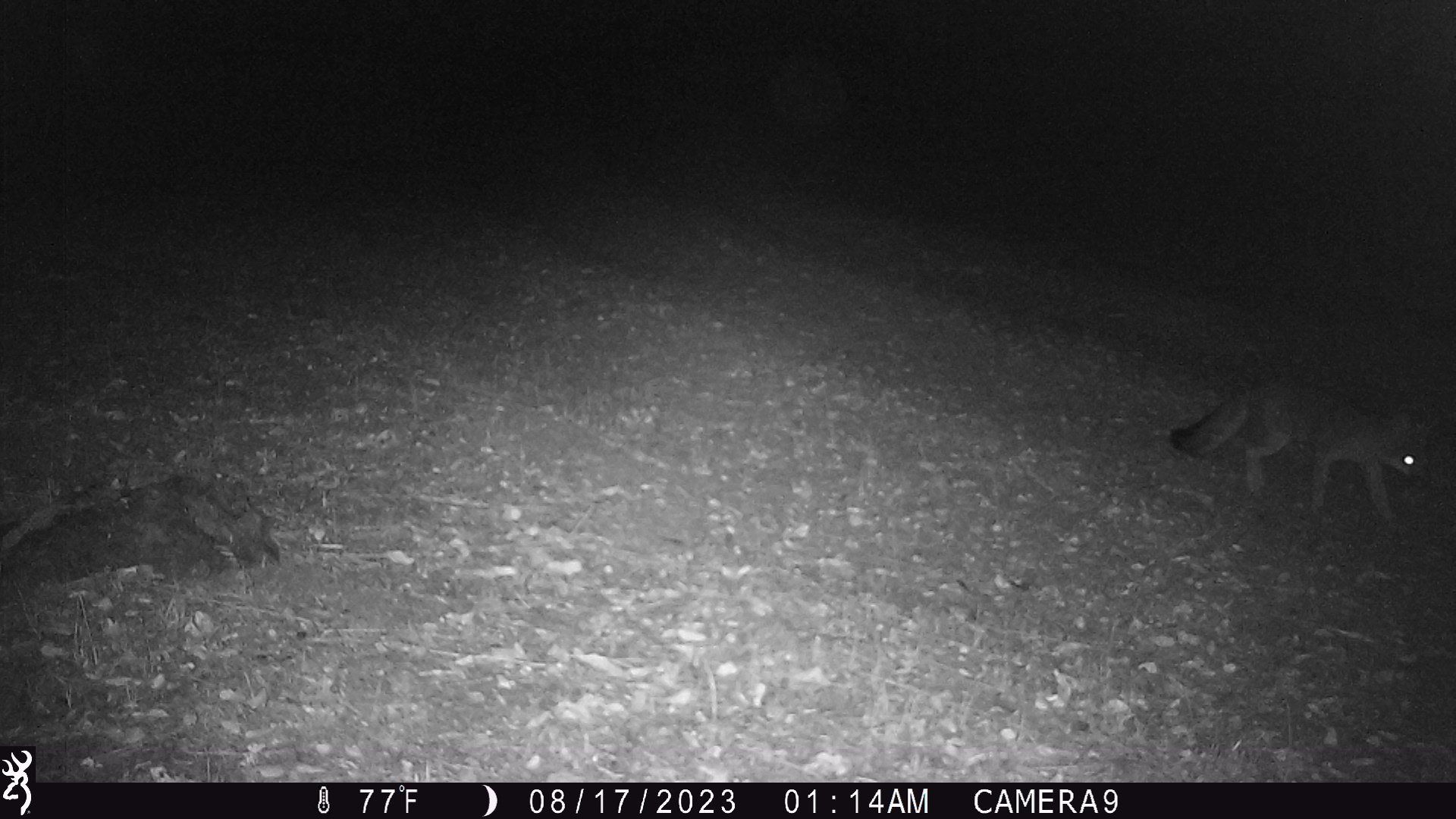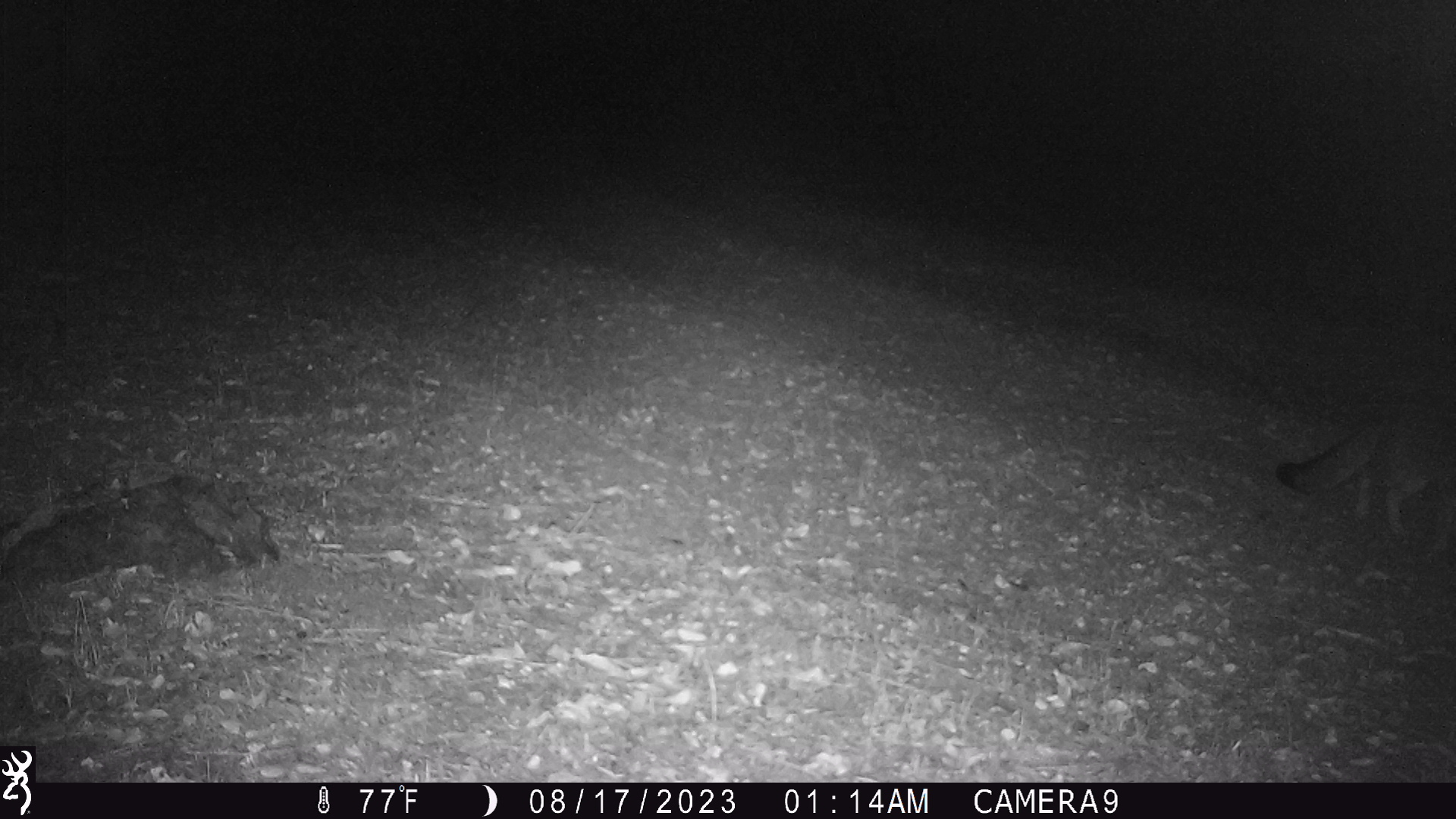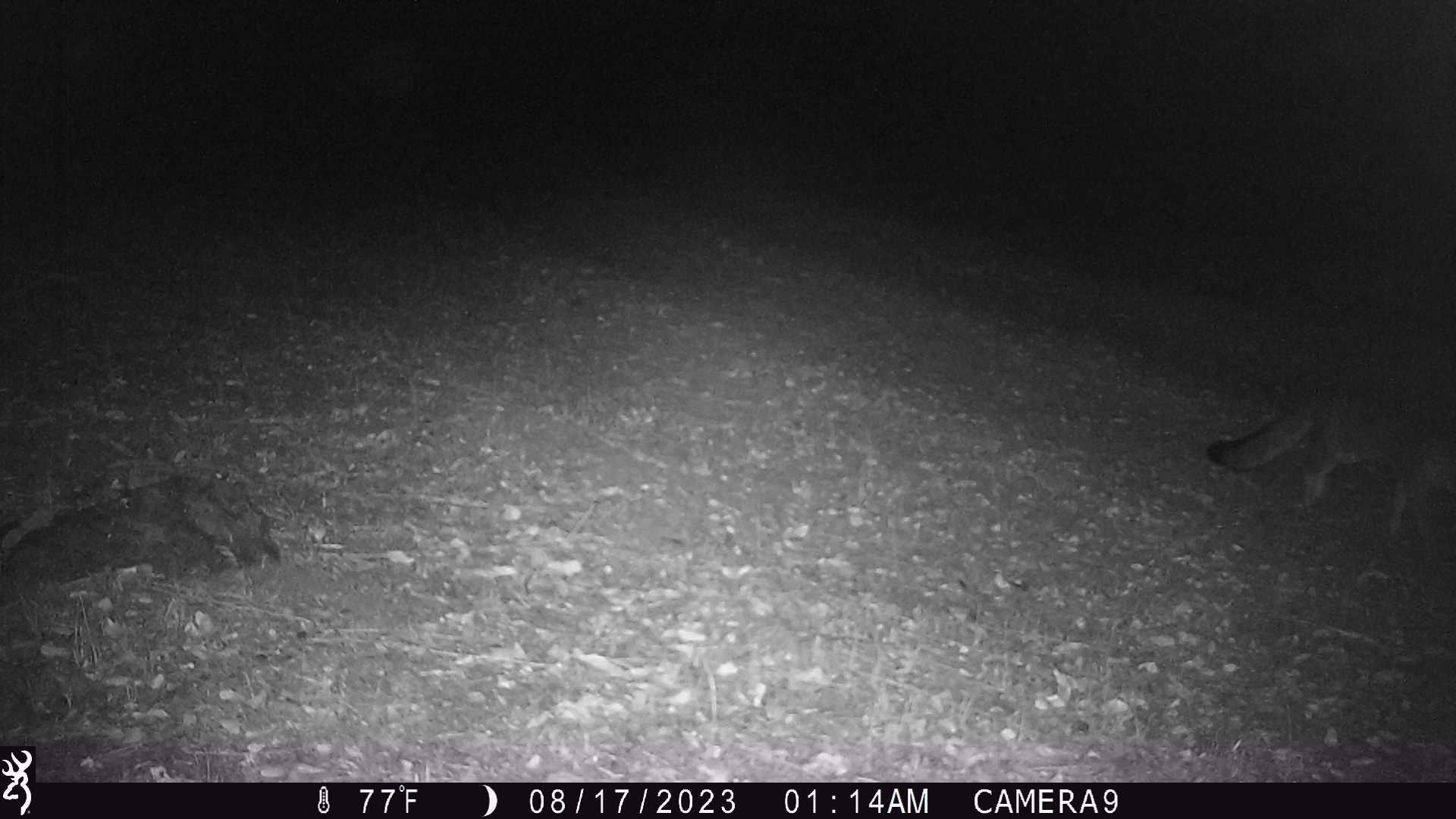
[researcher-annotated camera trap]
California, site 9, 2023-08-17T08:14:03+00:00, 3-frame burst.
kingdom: Animalia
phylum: Chordata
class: Mammalia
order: Carnivora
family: Canidae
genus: Urocyon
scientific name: Urocyon cinereoargenteus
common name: gray fox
Gray fox (Urocyon cinereoargenteus).